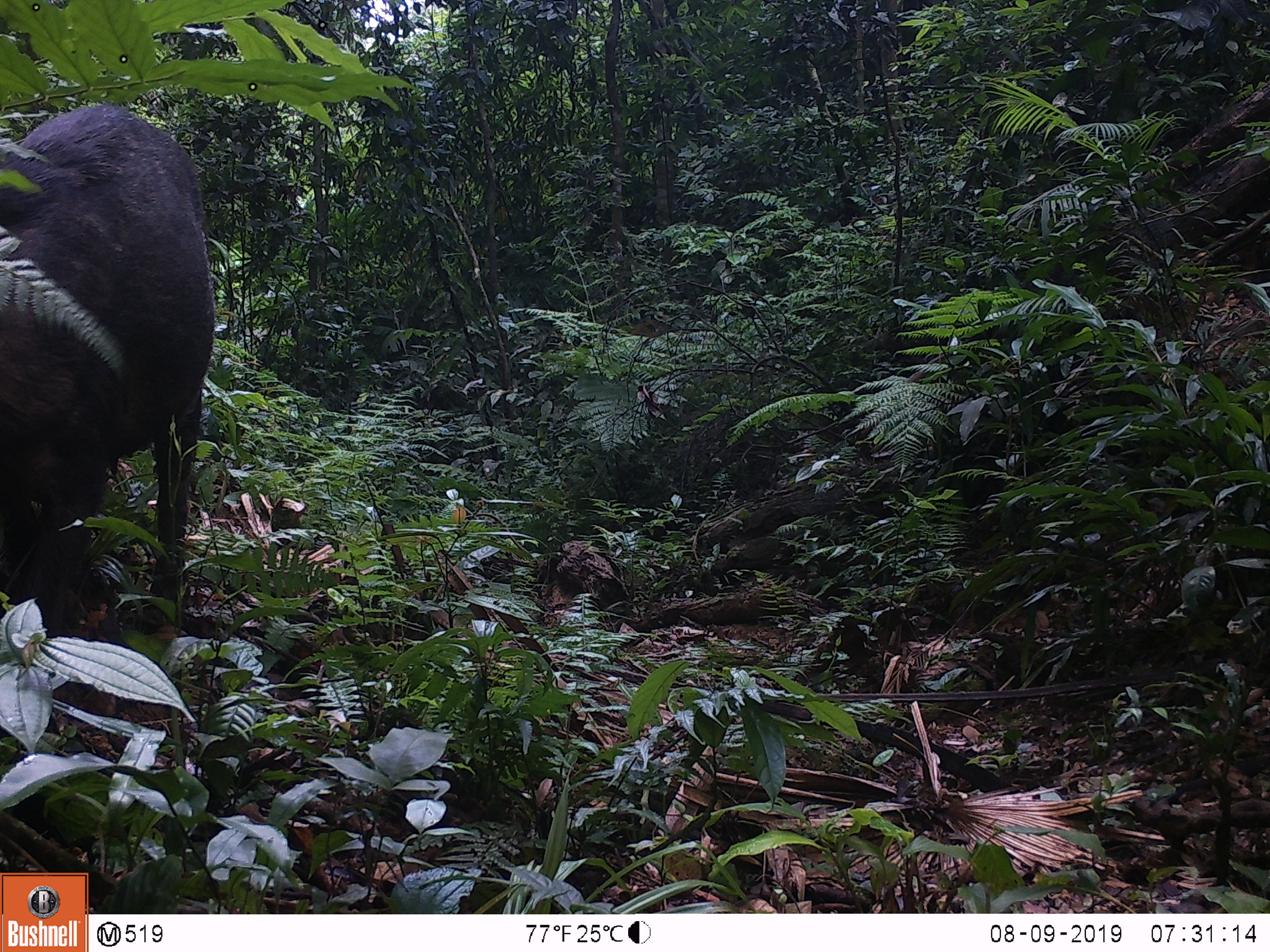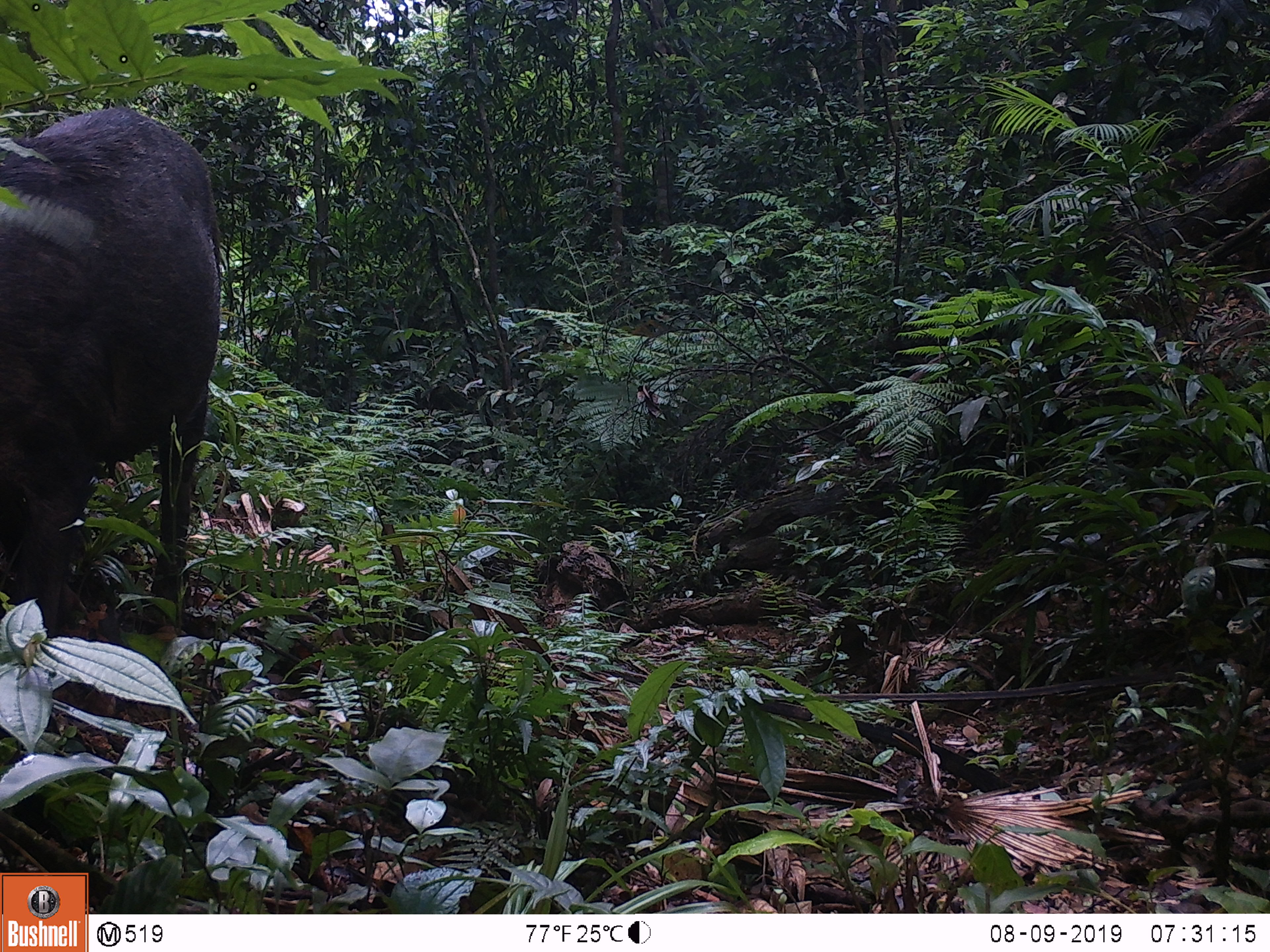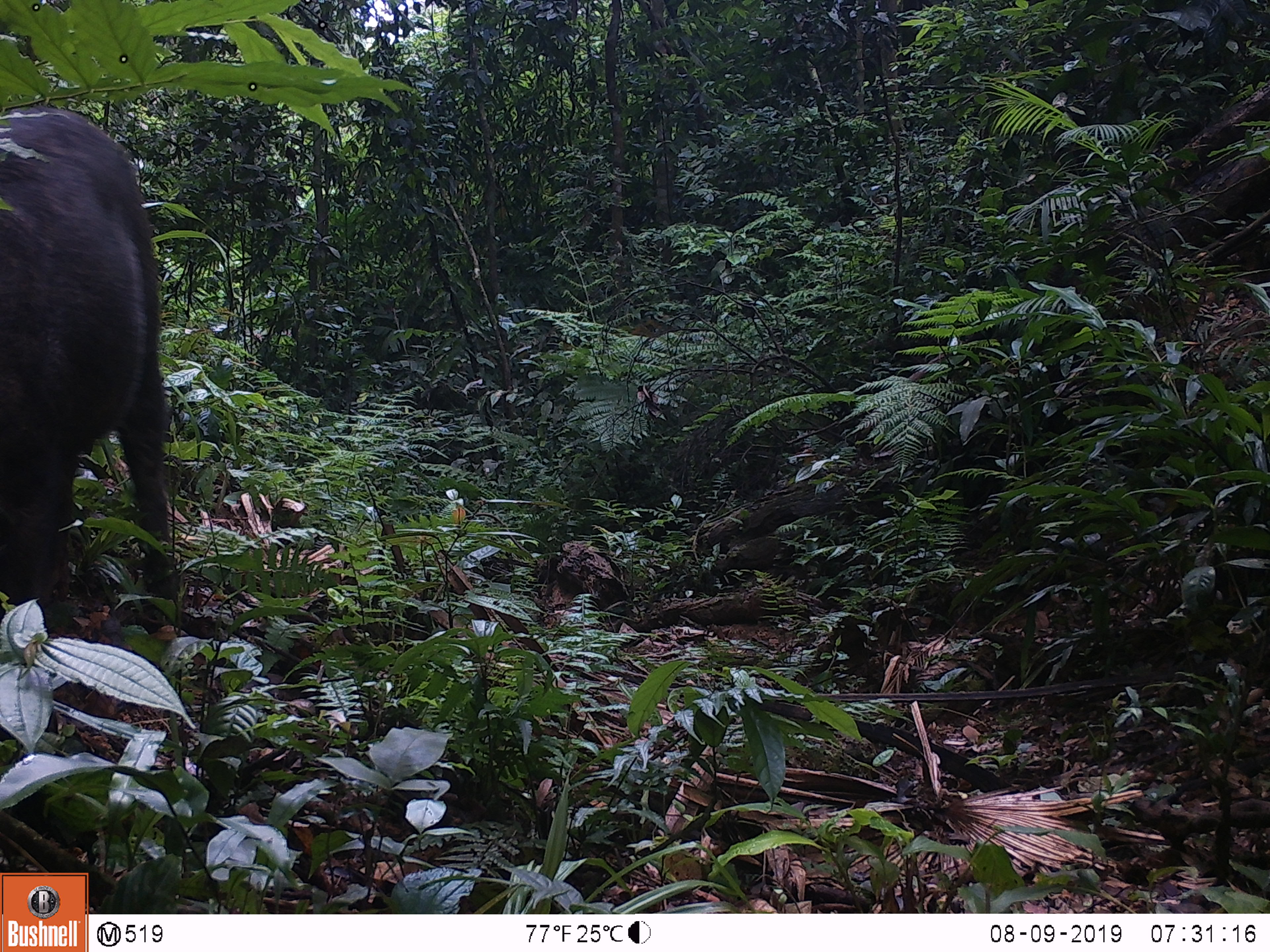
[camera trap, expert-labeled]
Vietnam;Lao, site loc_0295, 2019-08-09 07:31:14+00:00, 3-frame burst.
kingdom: Animalia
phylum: Chordata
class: Mammalia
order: Artiodactyla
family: Suidae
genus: Sus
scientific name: Sus scrofa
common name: eurasian wild pig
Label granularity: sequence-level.